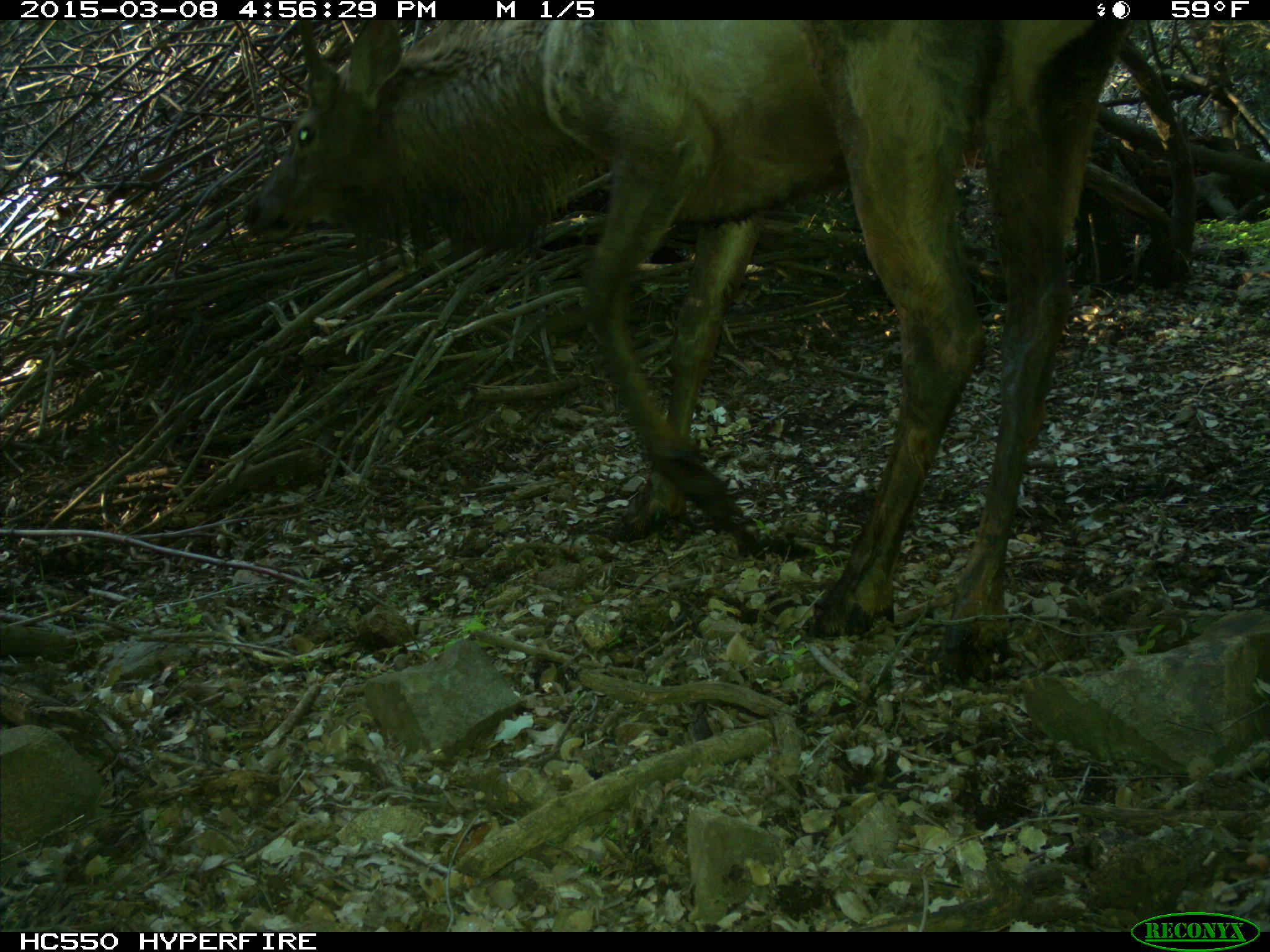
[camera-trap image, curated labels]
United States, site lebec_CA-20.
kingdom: Animalia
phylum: Chordata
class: Mammalia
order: Artiodactyla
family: Cervidae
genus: Cervus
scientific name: Cervus canadensis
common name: elk